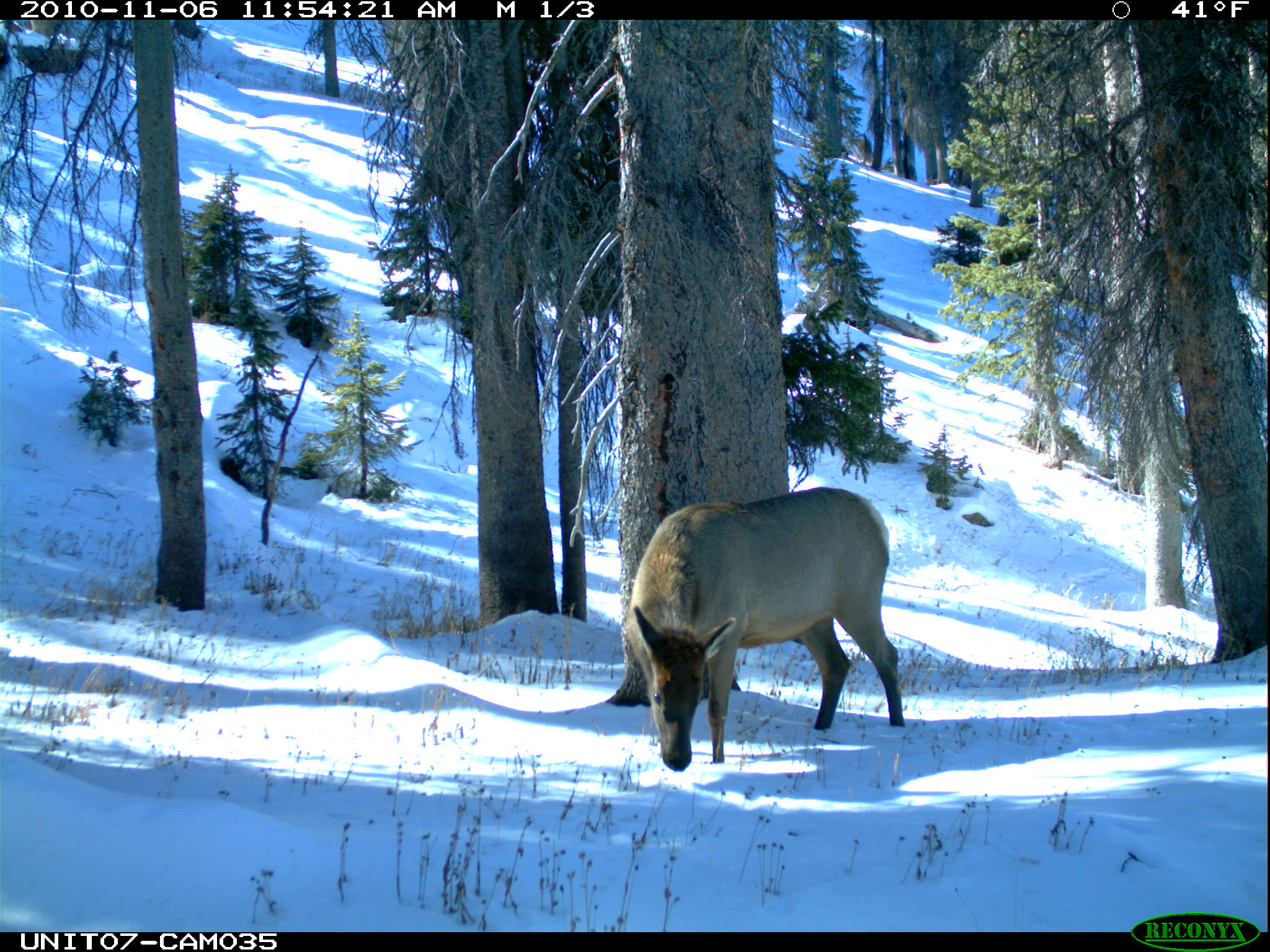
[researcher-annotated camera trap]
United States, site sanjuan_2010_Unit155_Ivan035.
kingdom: Animalia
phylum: Chordata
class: Mammalia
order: Artiodactyla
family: Cervidae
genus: Cervus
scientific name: Cervus elaphus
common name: red deer